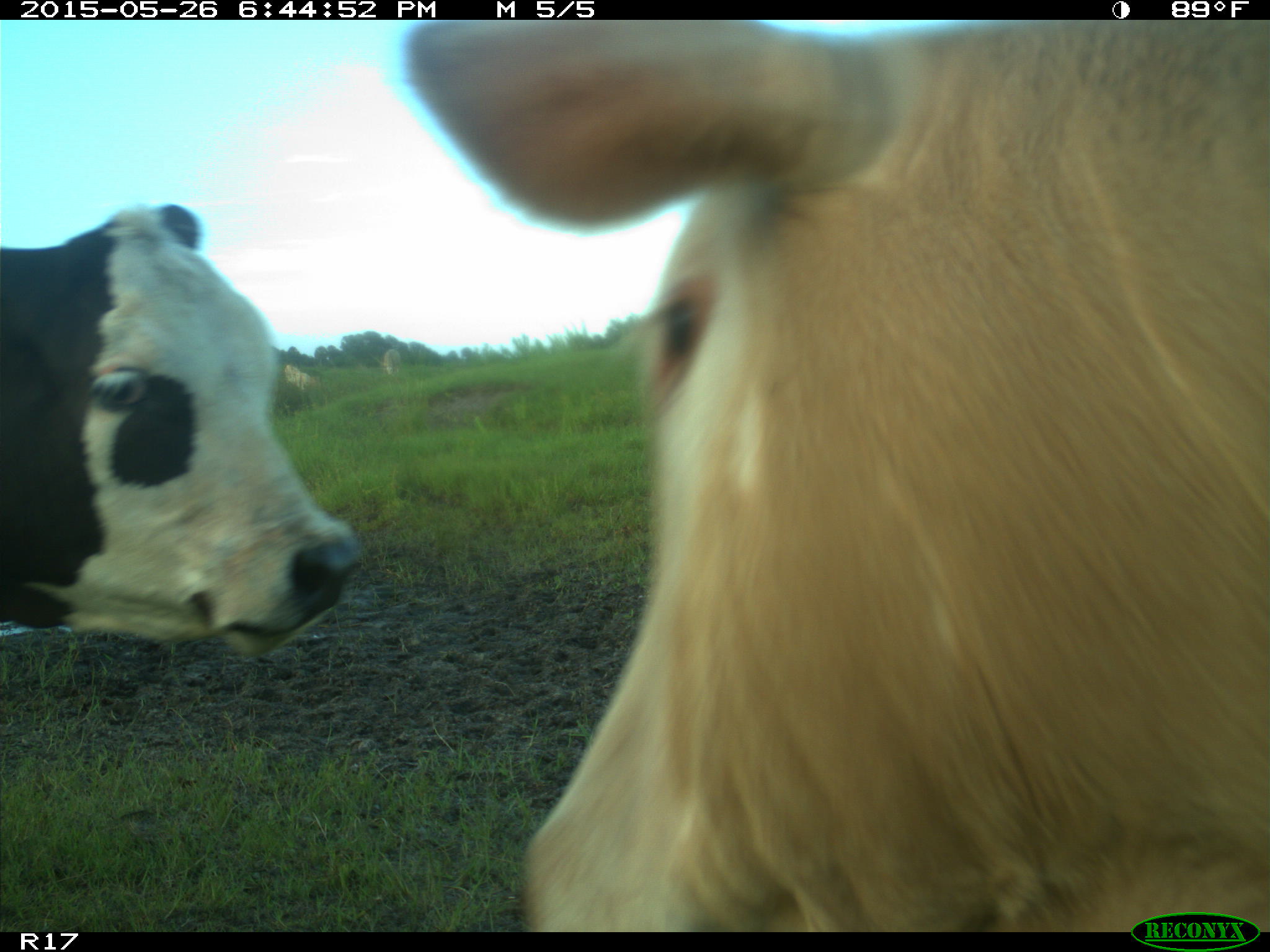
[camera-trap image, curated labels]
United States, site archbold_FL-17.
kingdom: Animalia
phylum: Chordata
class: Mammalia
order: Artiodactyla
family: Bovidae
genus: Bos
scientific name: Bos taurus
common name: domestic cow